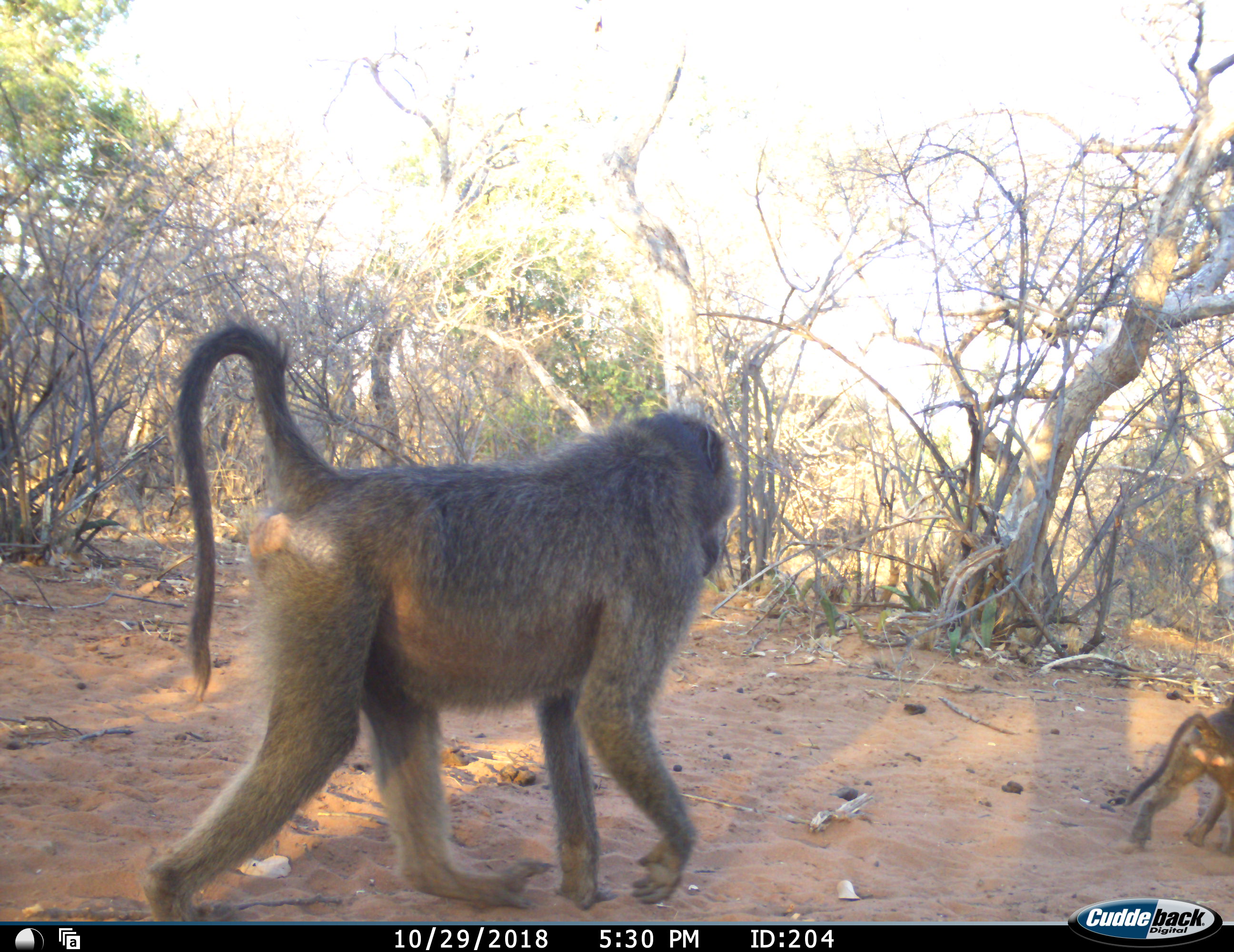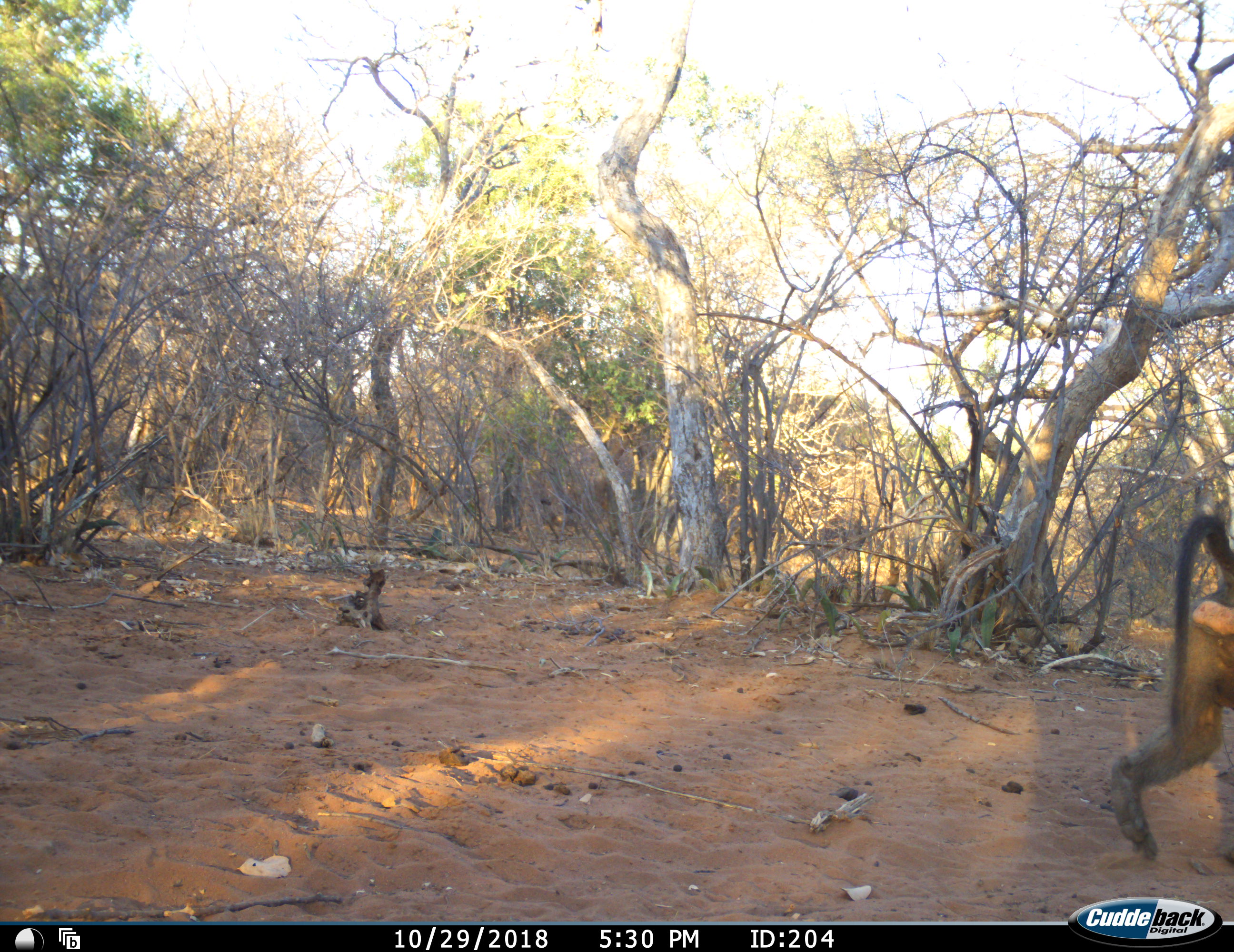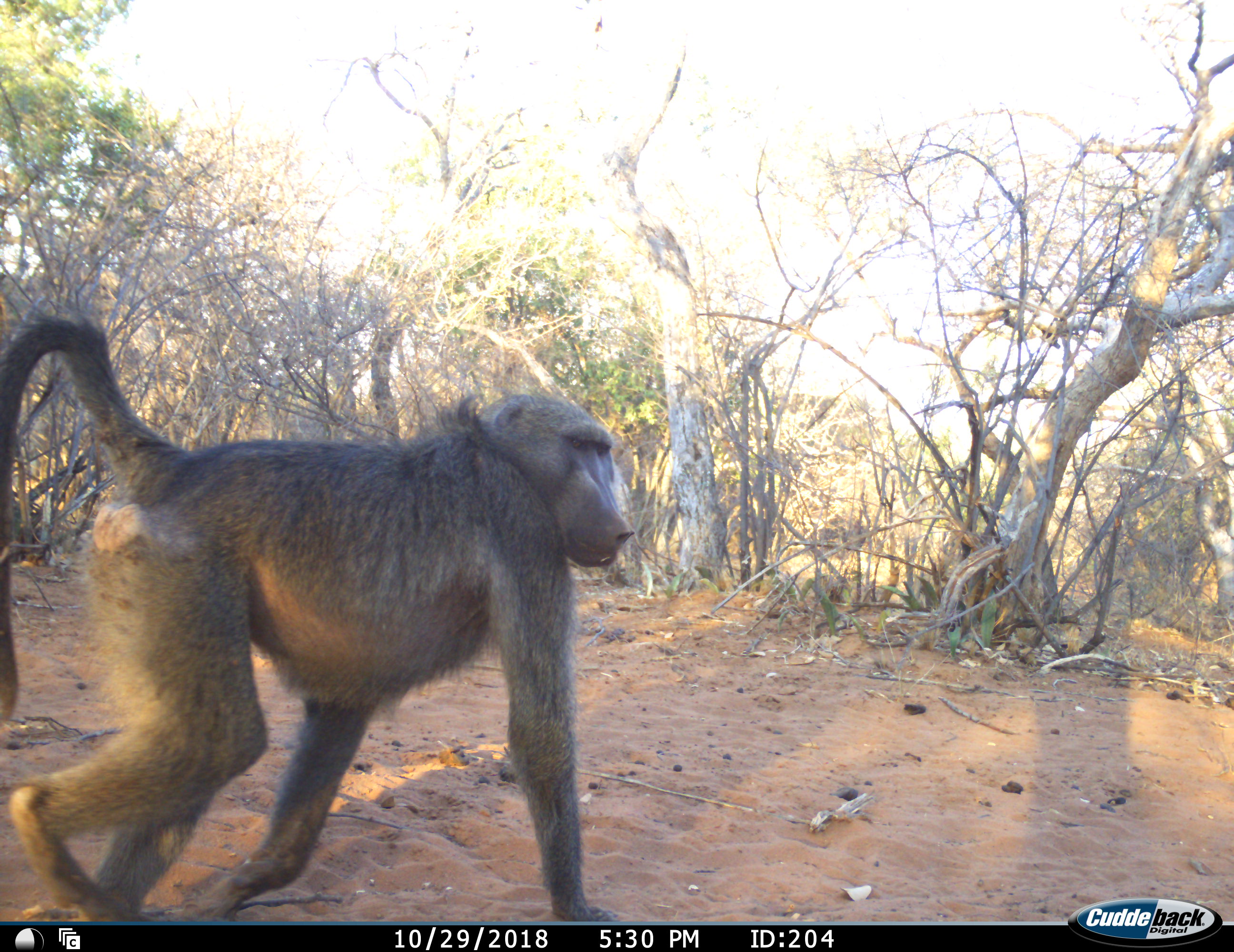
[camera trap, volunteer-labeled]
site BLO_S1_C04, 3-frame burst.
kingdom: Animalia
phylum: Chordata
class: Mammalia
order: Primates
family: Cercopithecidae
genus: Papio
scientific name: Papio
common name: baboon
Baboon (Papio), count 2. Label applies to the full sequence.